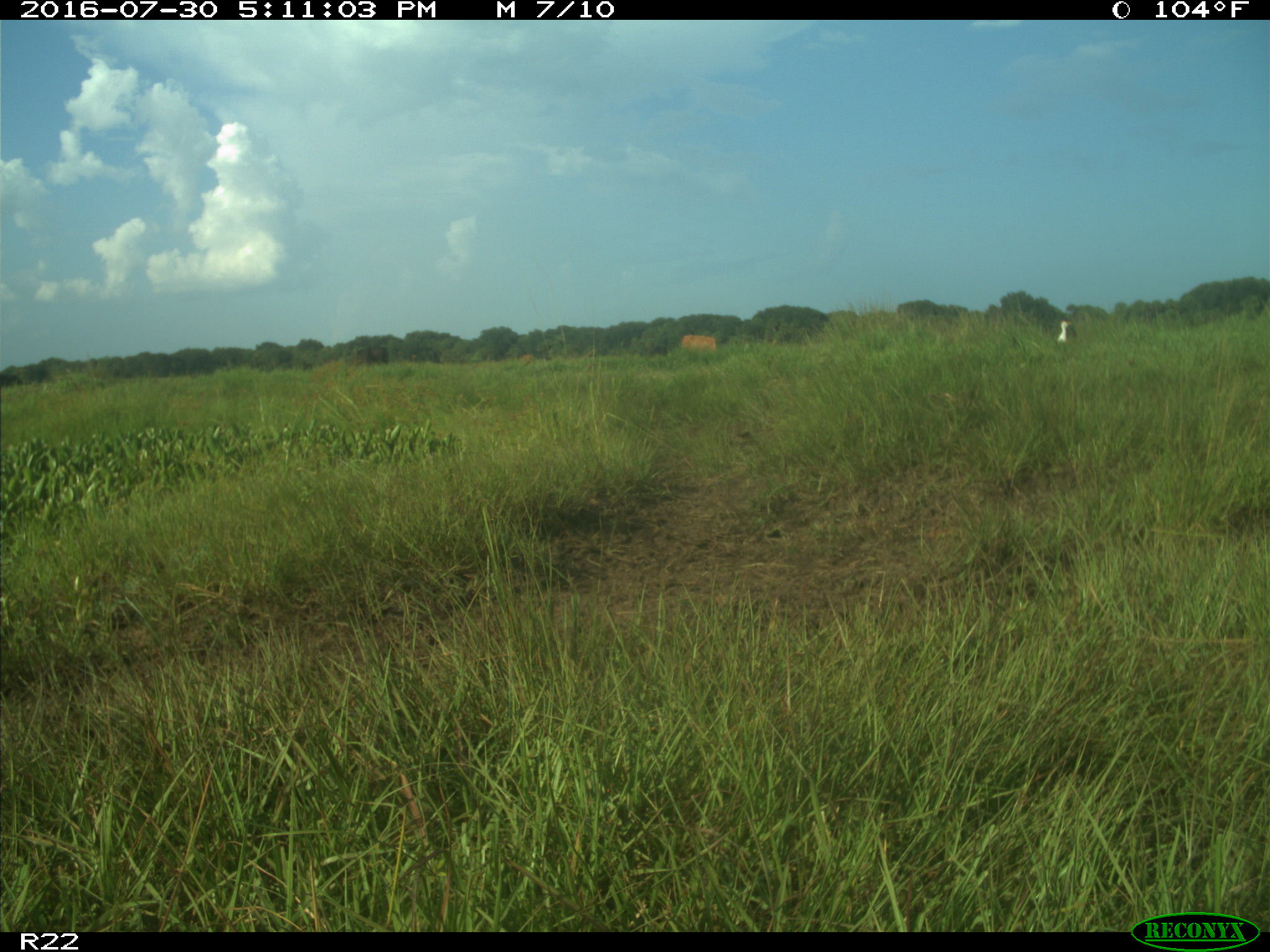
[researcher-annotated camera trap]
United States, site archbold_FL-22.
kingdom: Animalia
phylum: Chordata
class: Mammalia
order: Artiodactyla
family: Bovidae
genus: Bos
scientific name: Bos taurus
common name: domestic cow